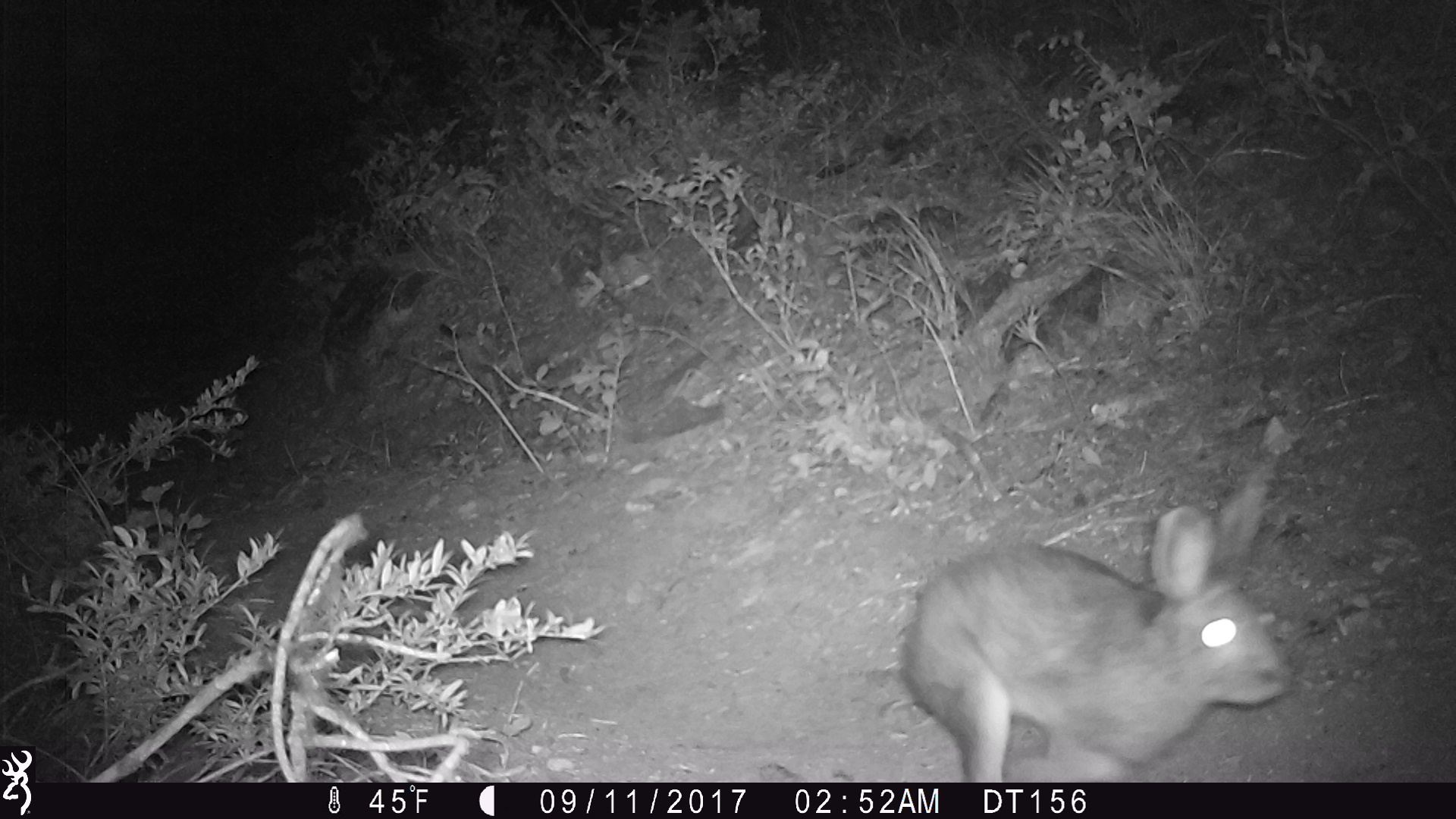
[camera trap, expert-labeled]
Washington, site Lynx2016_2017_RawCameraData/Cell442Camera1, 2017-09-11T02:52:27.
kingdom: Animalia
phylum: Chordata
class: Mammalia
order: Lagomorpha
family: Leporidae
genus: Lepus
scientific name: Lepus americanus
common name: snowshoe hare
Lepus americanus (snowshoe hare). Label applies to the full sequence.